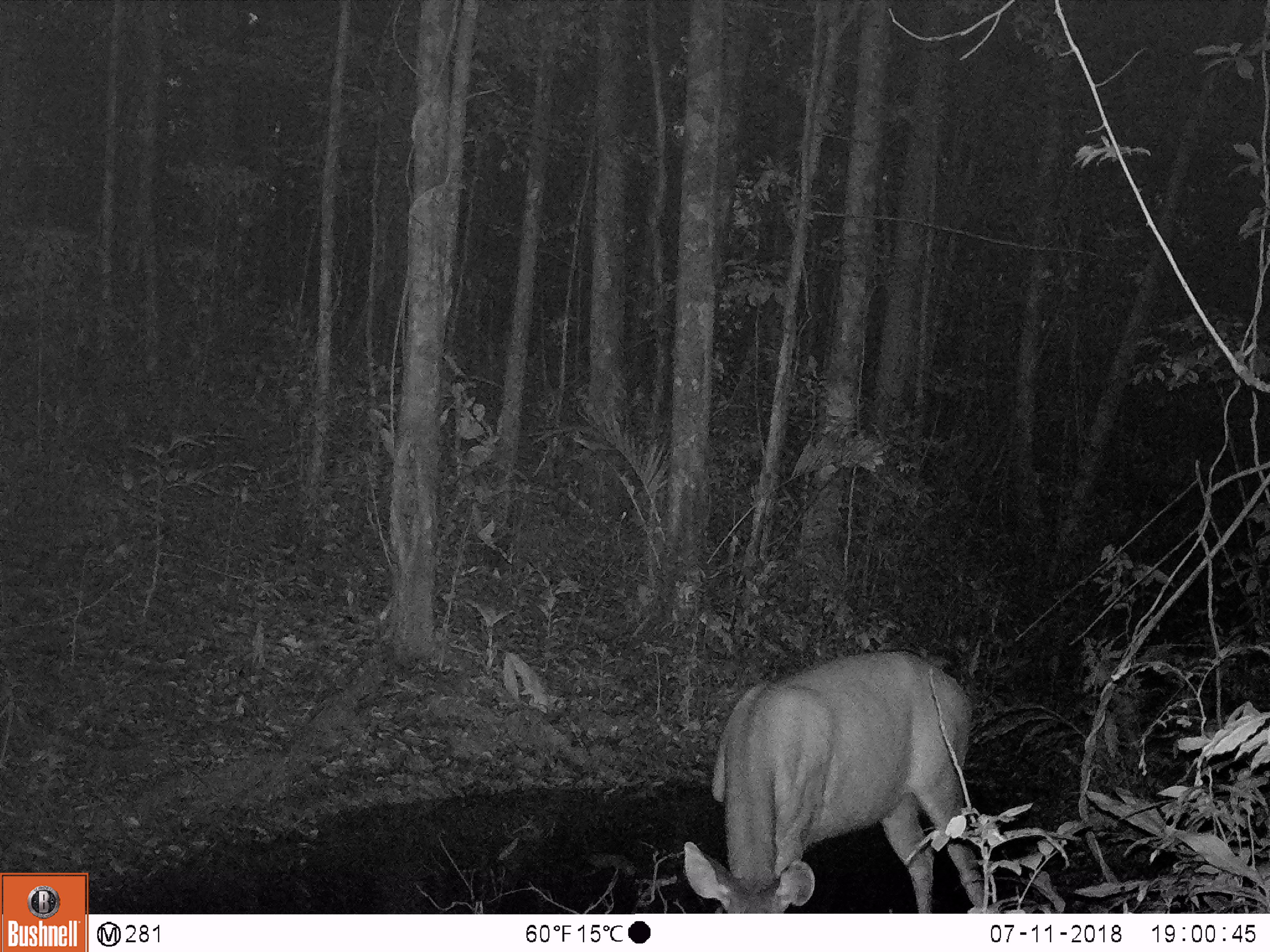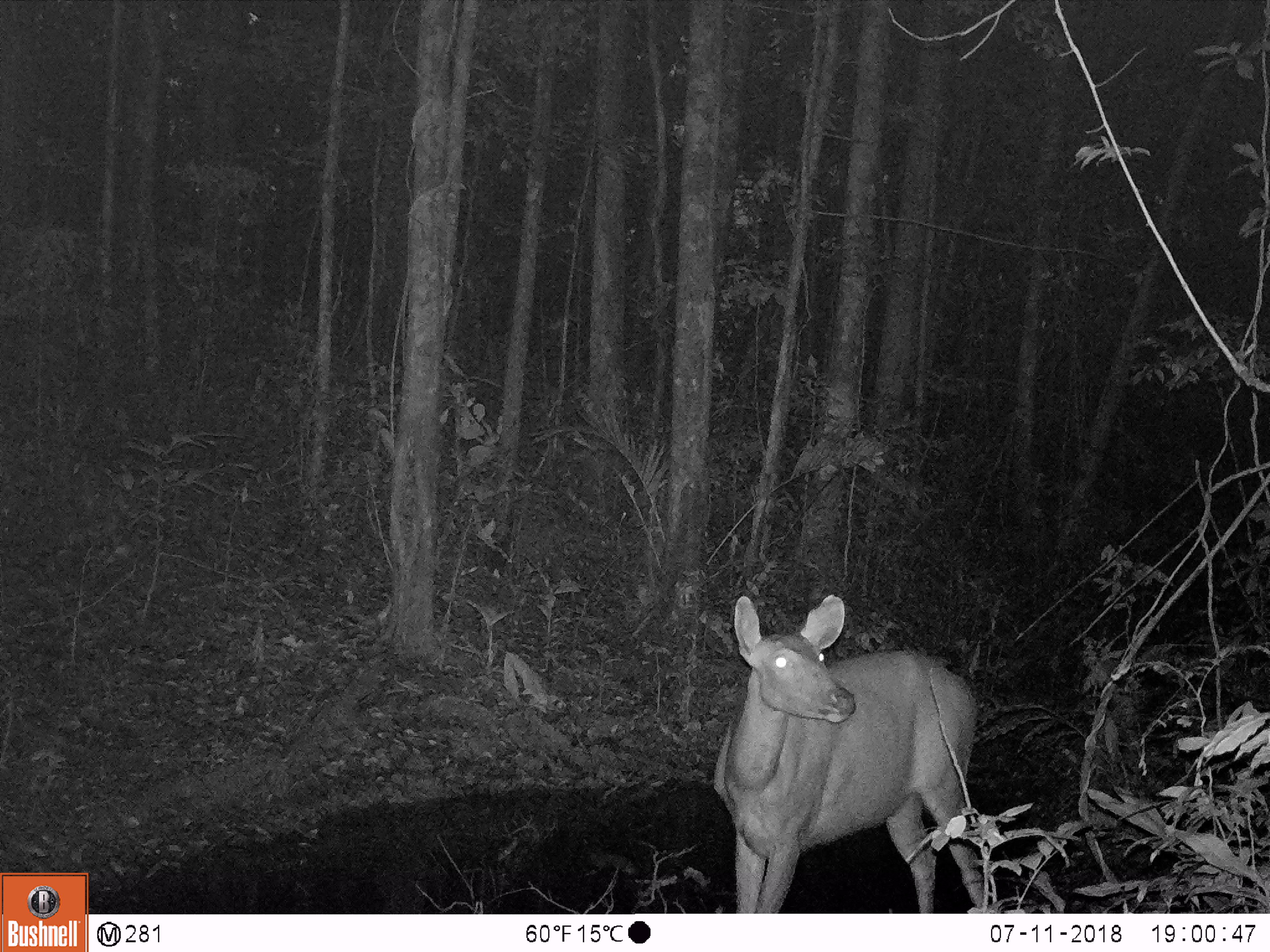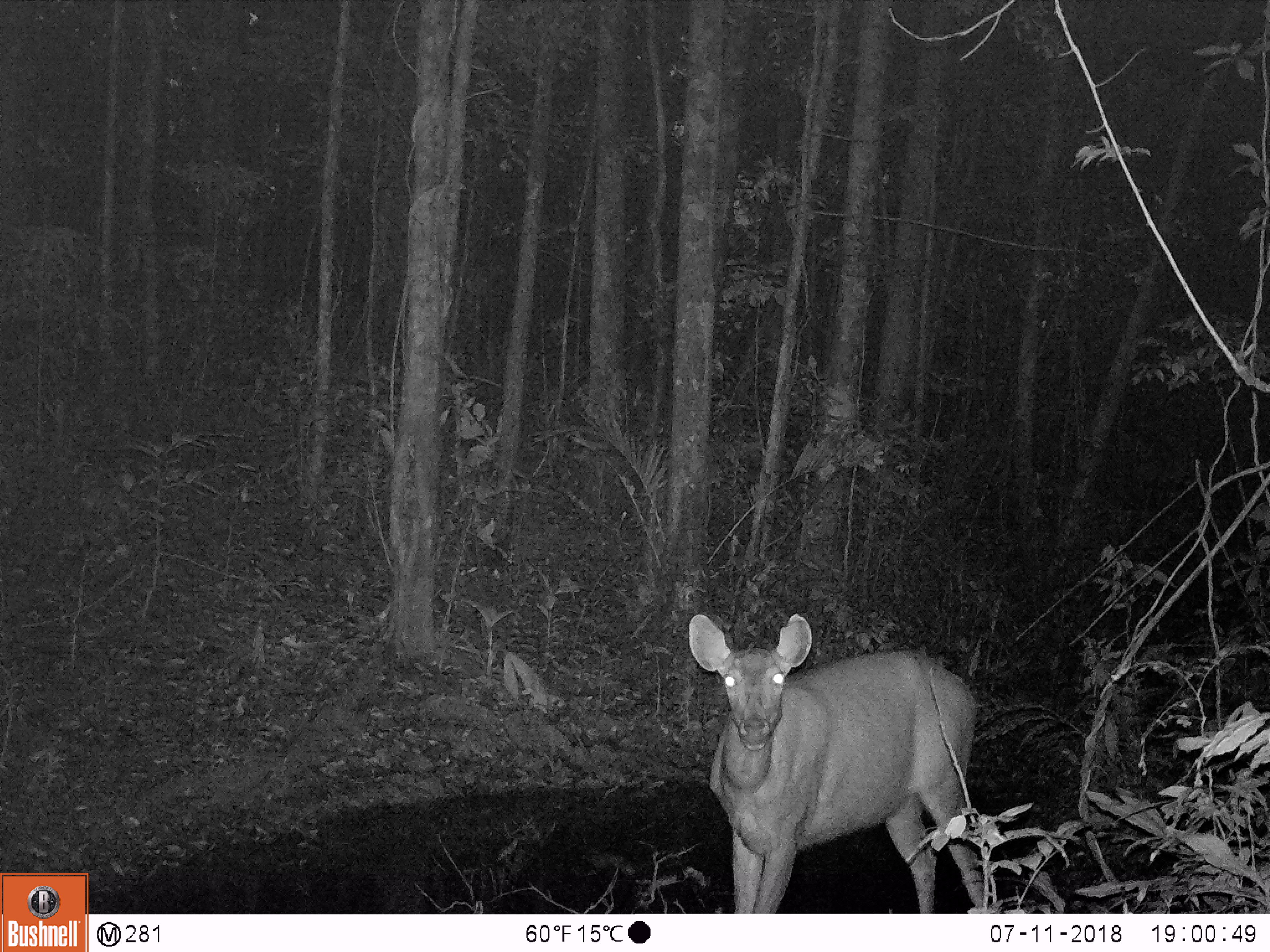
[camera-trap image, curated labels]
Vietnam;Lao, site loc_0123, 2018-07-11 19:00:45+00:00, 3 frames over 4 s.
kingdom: Animalia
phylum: Chordata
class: Mammalia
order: Artiodactyla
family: Cervidae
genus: Rusa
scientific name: Rusa unicolor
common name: sambar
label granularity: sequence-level